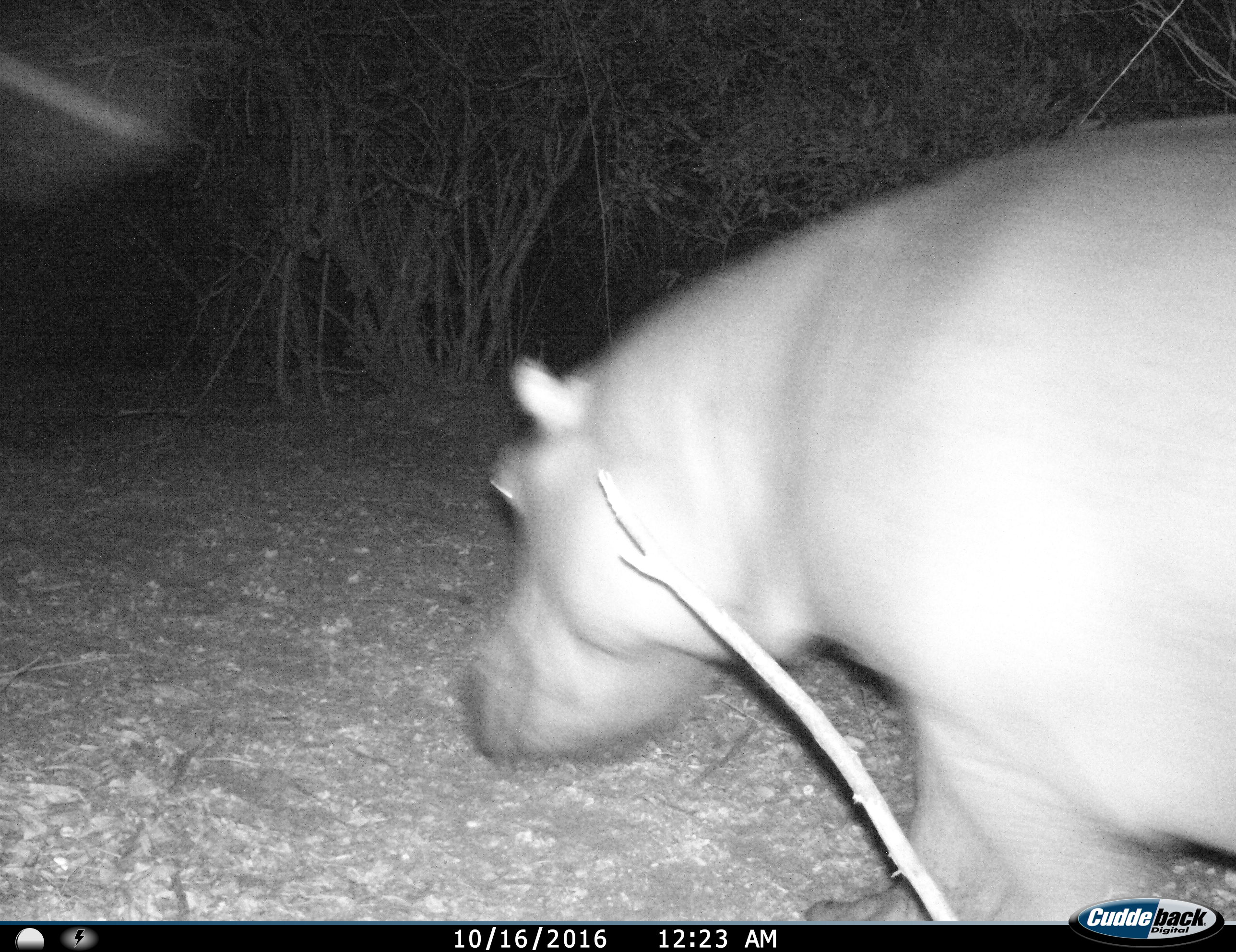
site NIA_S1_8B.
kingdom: Animalia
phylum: Chordata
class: Mammalia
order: Artiodactyla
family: Hippopotamidae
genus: Hippopotamus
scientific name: Hippopotamus amphibius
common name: hippopotamus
Hippopotamus (Hippopotamus amphibius), count 1. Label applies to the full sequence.